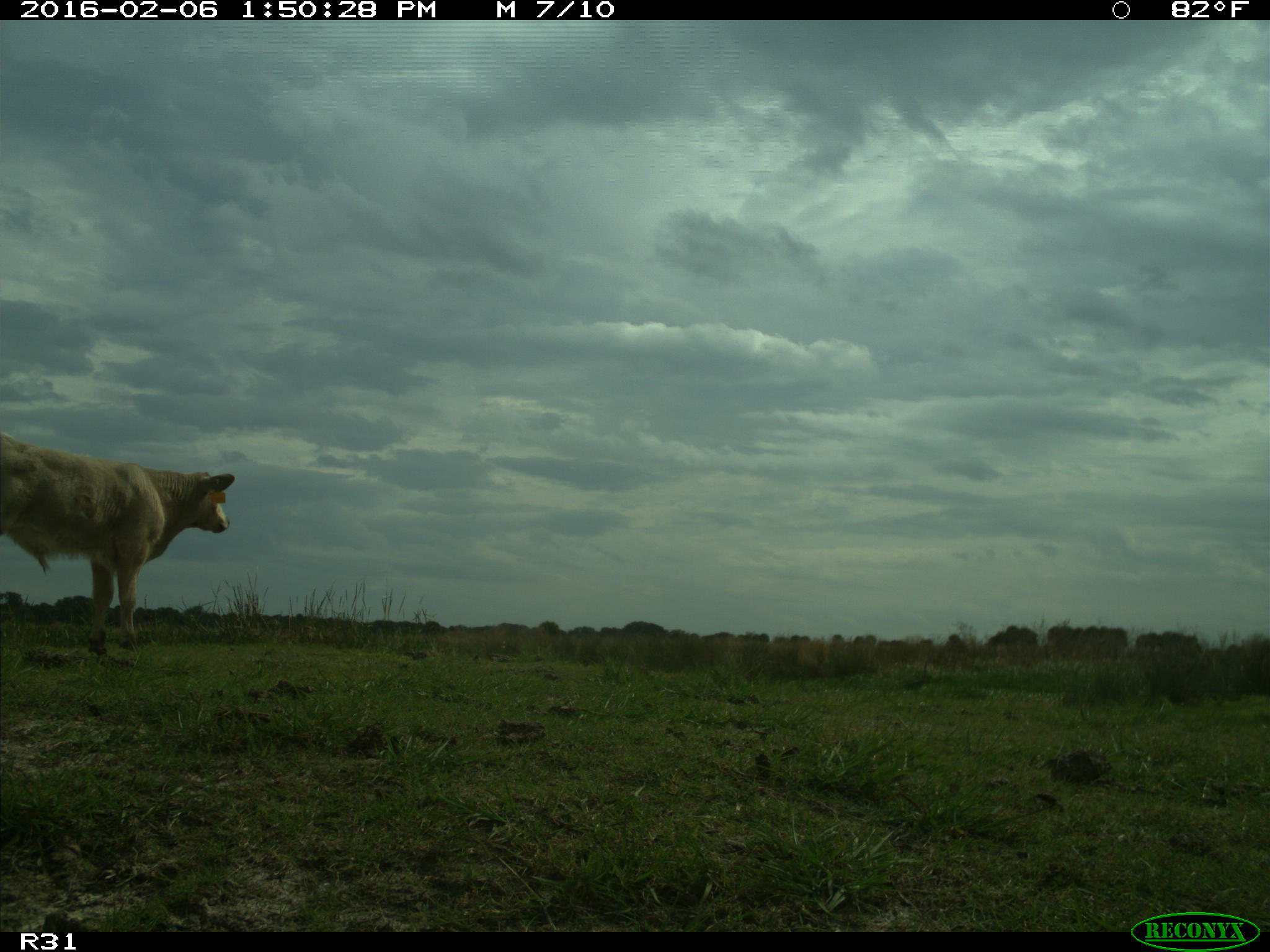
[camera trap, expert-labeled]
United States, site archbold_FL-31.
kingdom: Animalia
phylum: Chordata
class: Mammalia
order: Artiodactyla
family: Bovidae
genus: Bos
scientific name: Bos taurus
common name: domestic cow